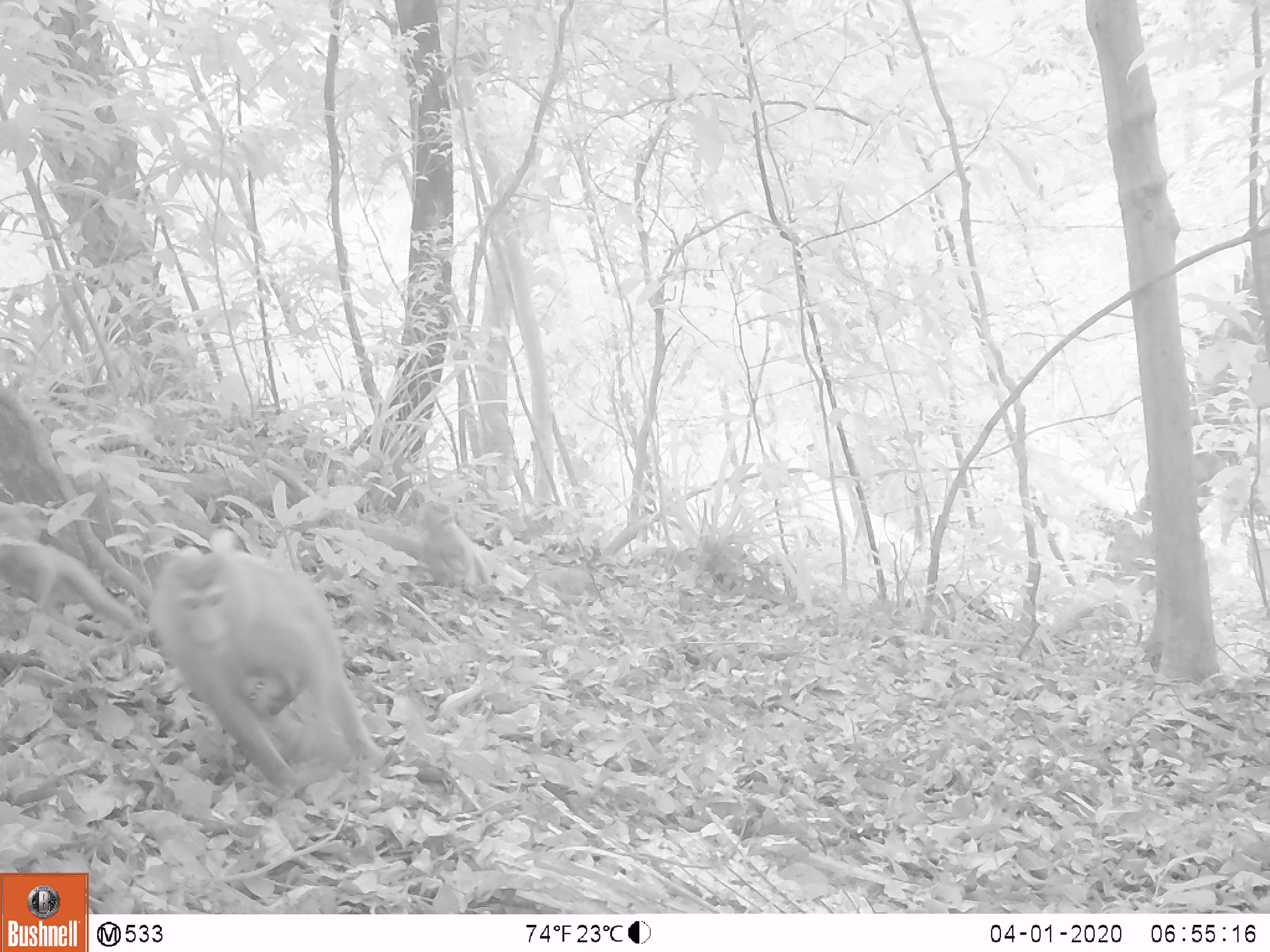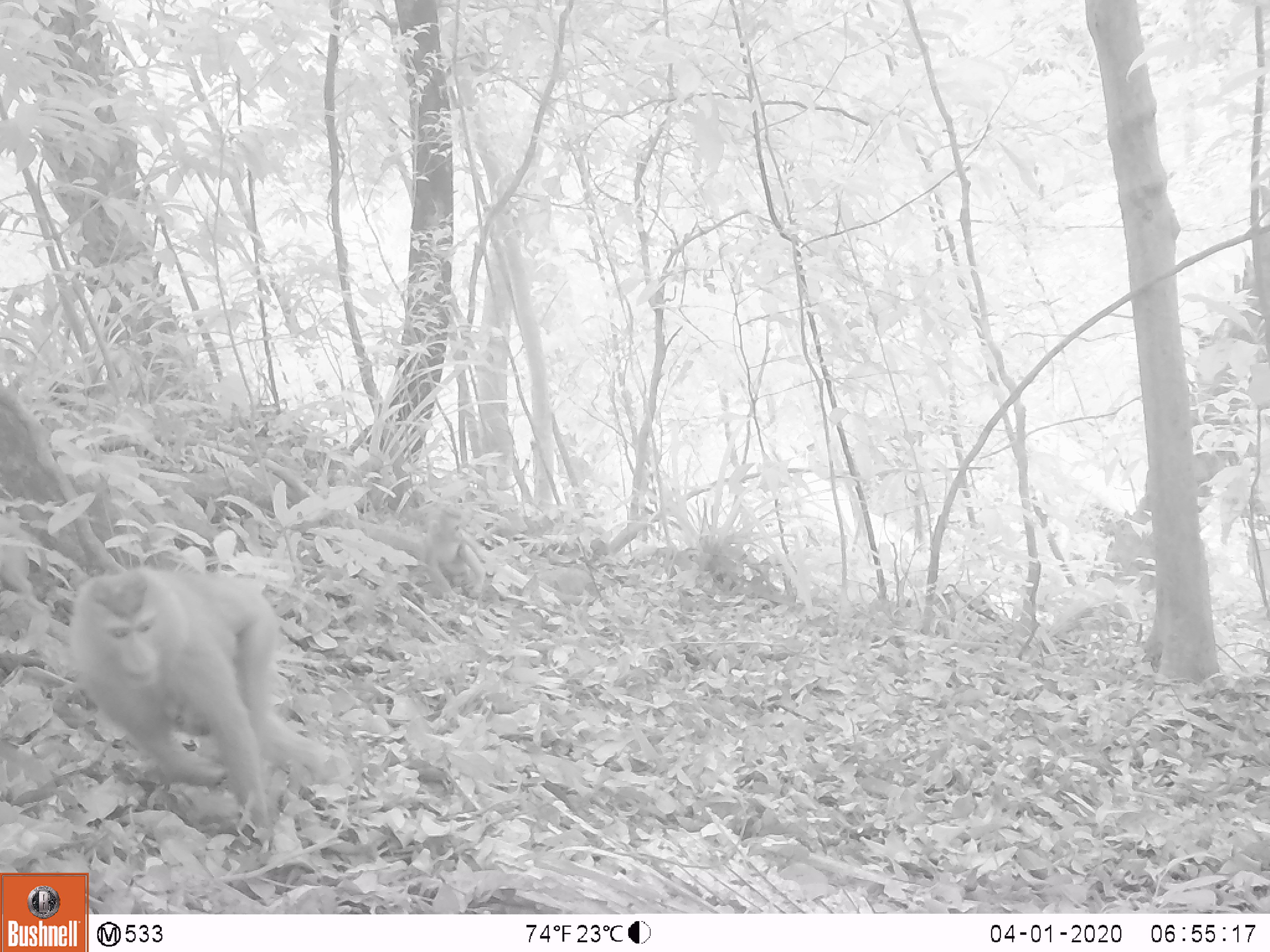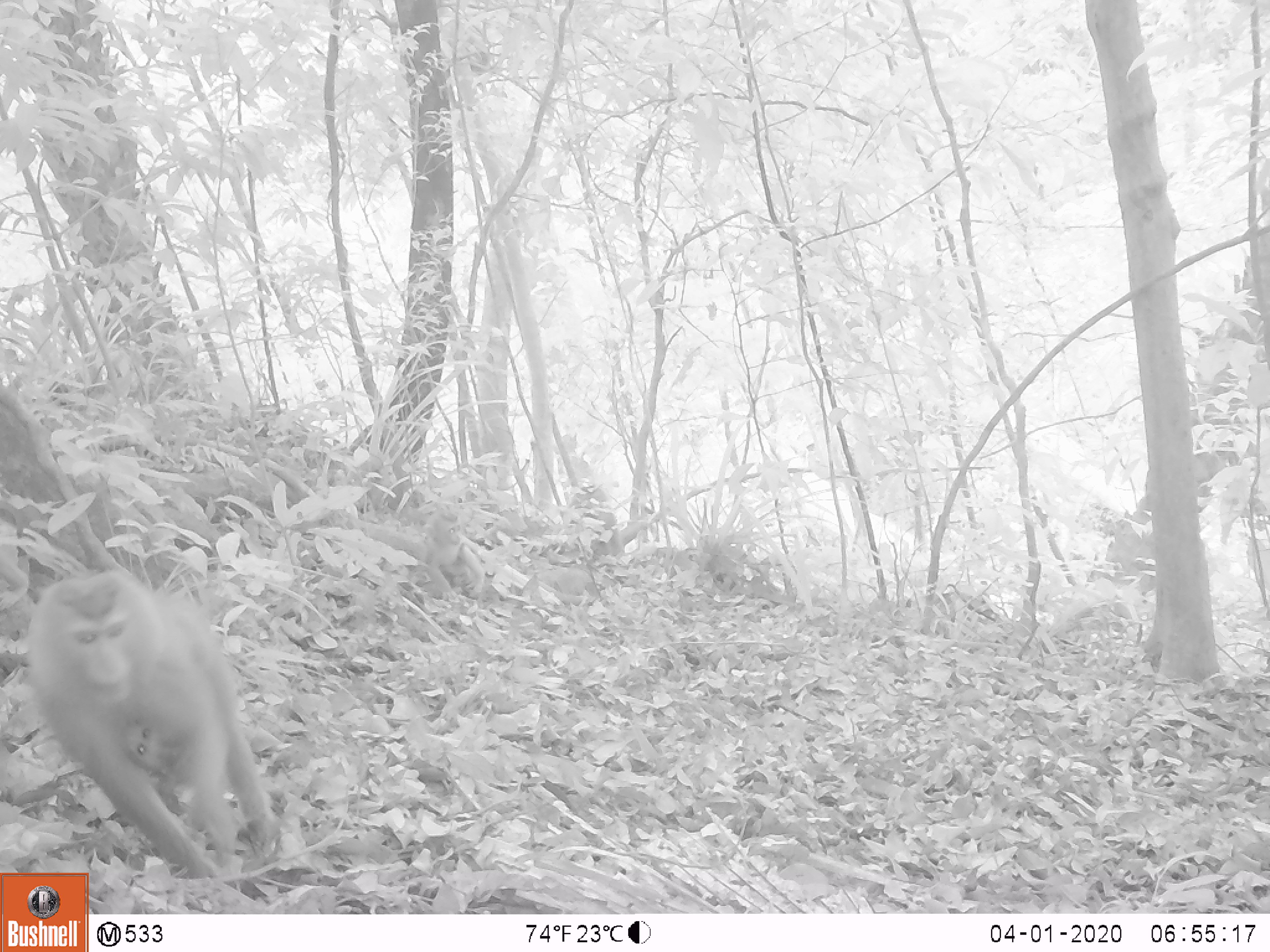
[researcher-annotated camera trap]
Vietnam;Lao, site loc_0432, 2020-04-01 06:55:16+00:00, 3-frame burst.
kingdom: Animalia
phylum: Chordata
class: Mammalia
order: Primates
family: Cercopithecidae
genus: Macaca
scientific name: Macaca nemestrina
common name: pig-tailed macaque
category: pig tailed macaque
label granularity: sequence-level